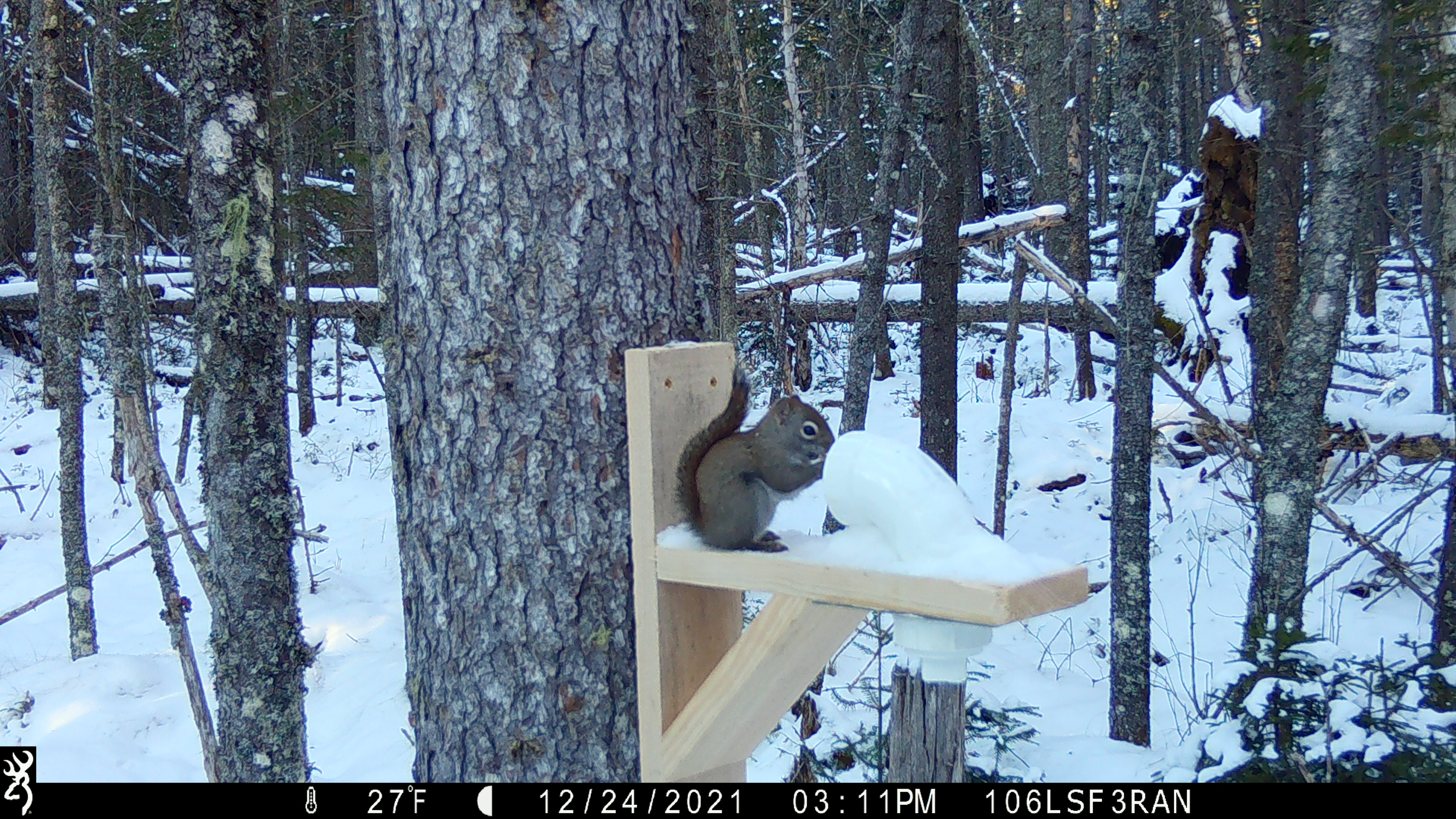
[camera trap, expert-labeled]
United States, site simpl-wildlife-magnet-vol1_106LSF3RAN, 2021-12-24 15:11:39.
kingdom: Animalia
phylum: Chordata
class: Mammalia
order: Rodentia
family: Sciuridae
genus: Tamiasciurus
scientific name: Tamiasciurus hudsonicus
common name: red squirrel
Red squirrel (Tamiasciurus hudsonicus).